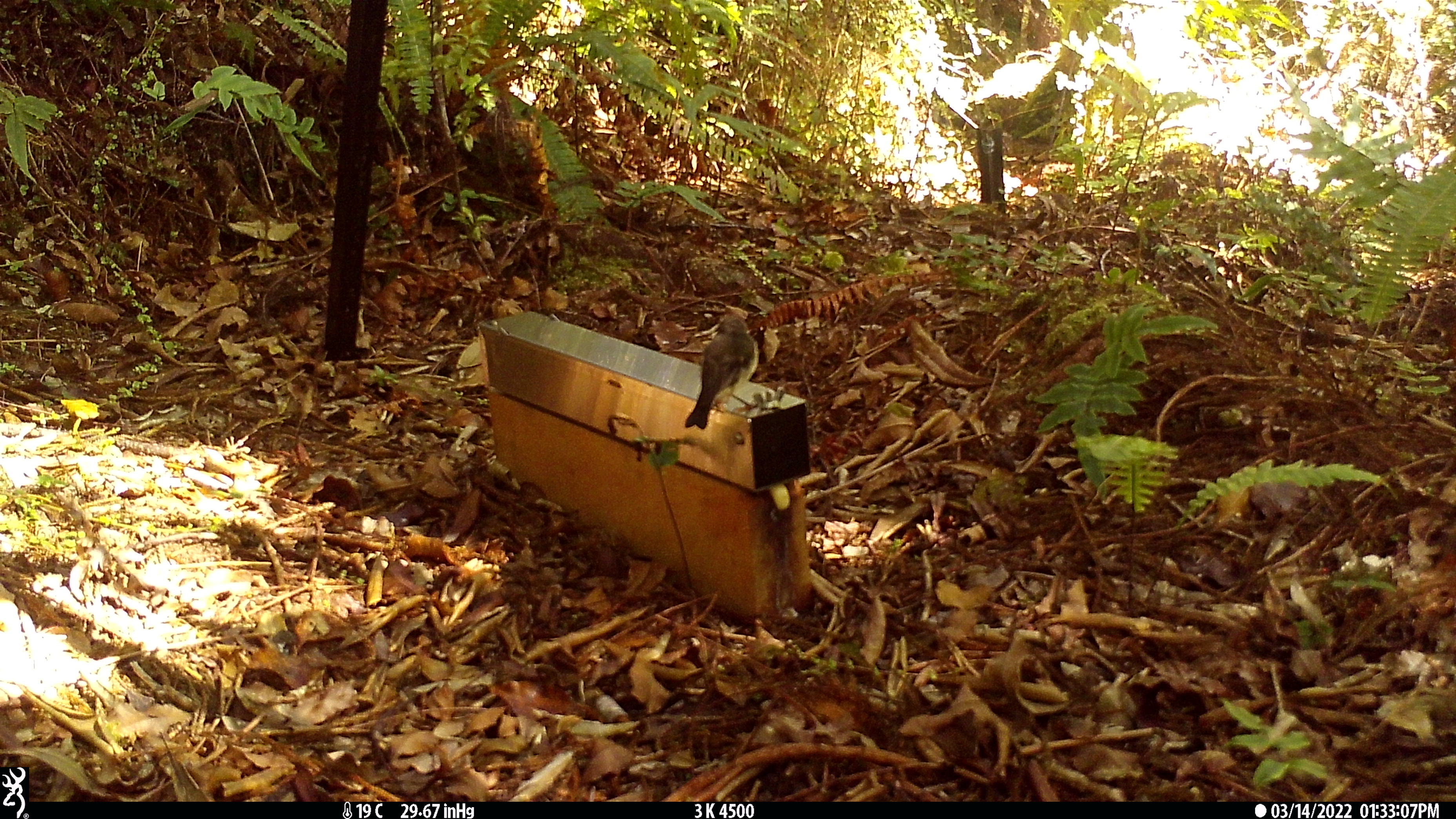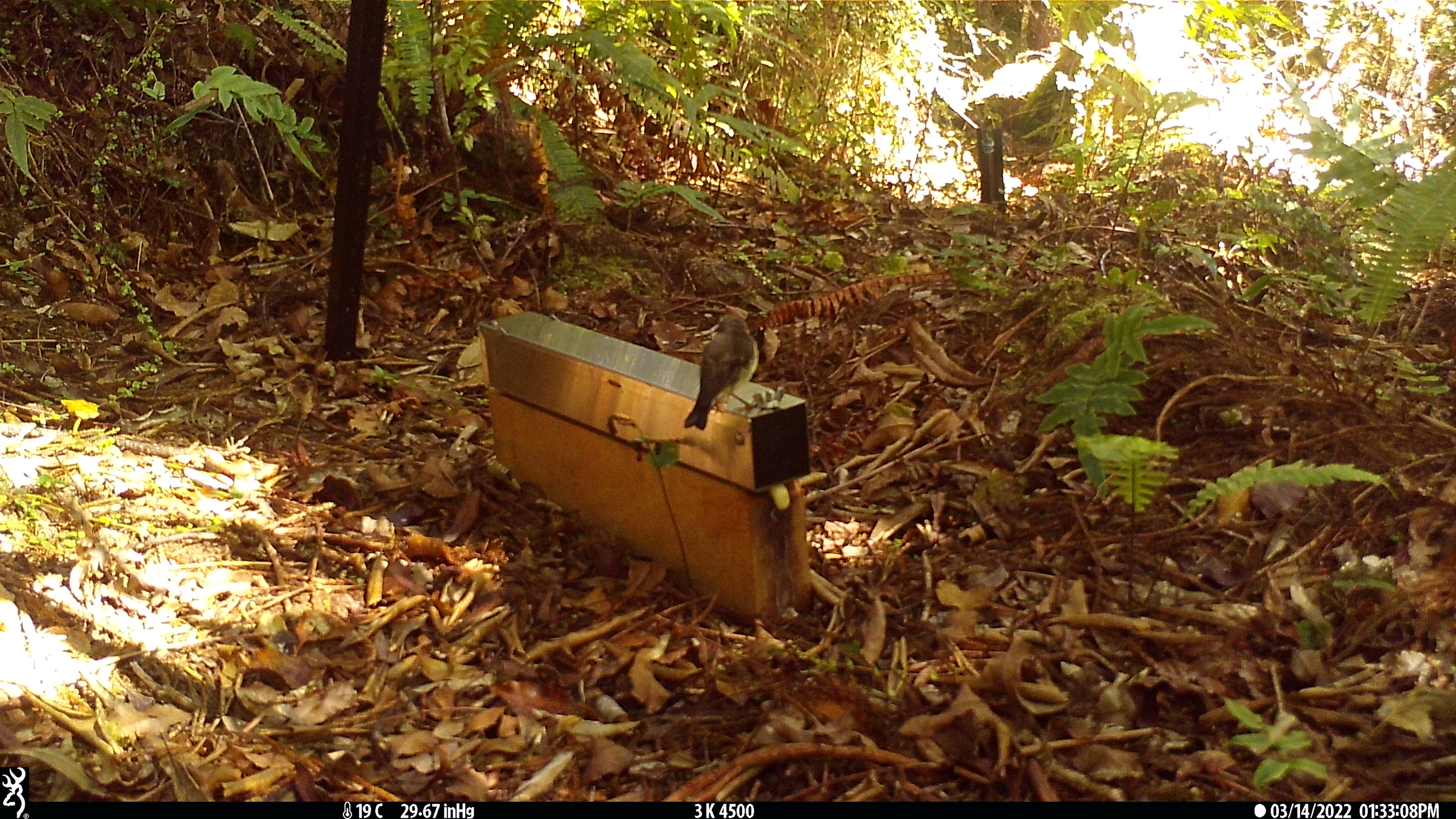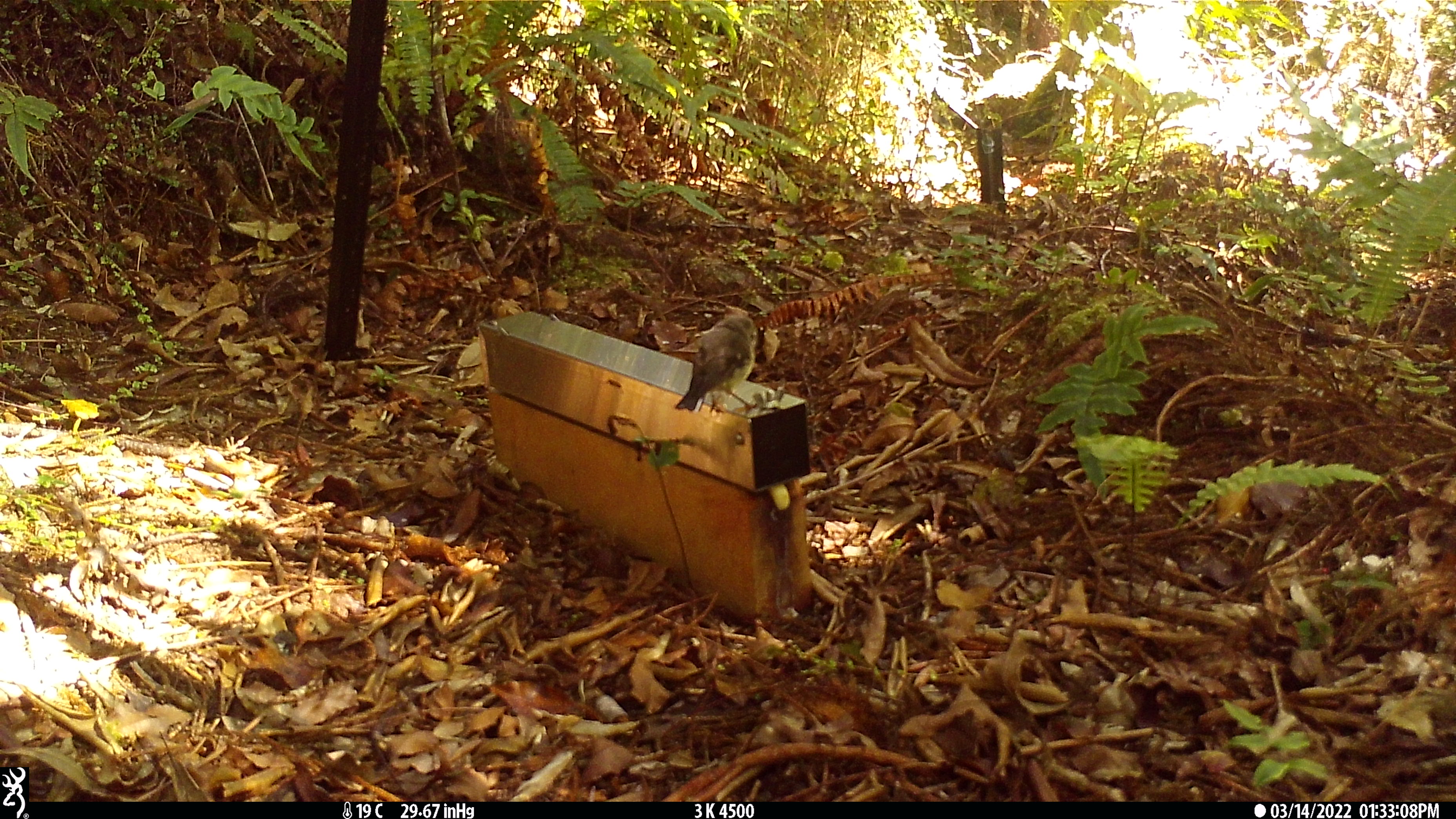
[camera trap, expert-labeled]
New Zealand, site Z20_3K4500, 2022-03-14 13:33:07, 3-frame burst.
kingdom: Animalia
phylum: Chordata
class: Aves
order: Passeriformes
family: Petroicidae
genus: Petroica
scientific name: Petroica macrocephala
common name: tomtit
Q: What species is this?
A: Tomtit (Petroica macrocephala).